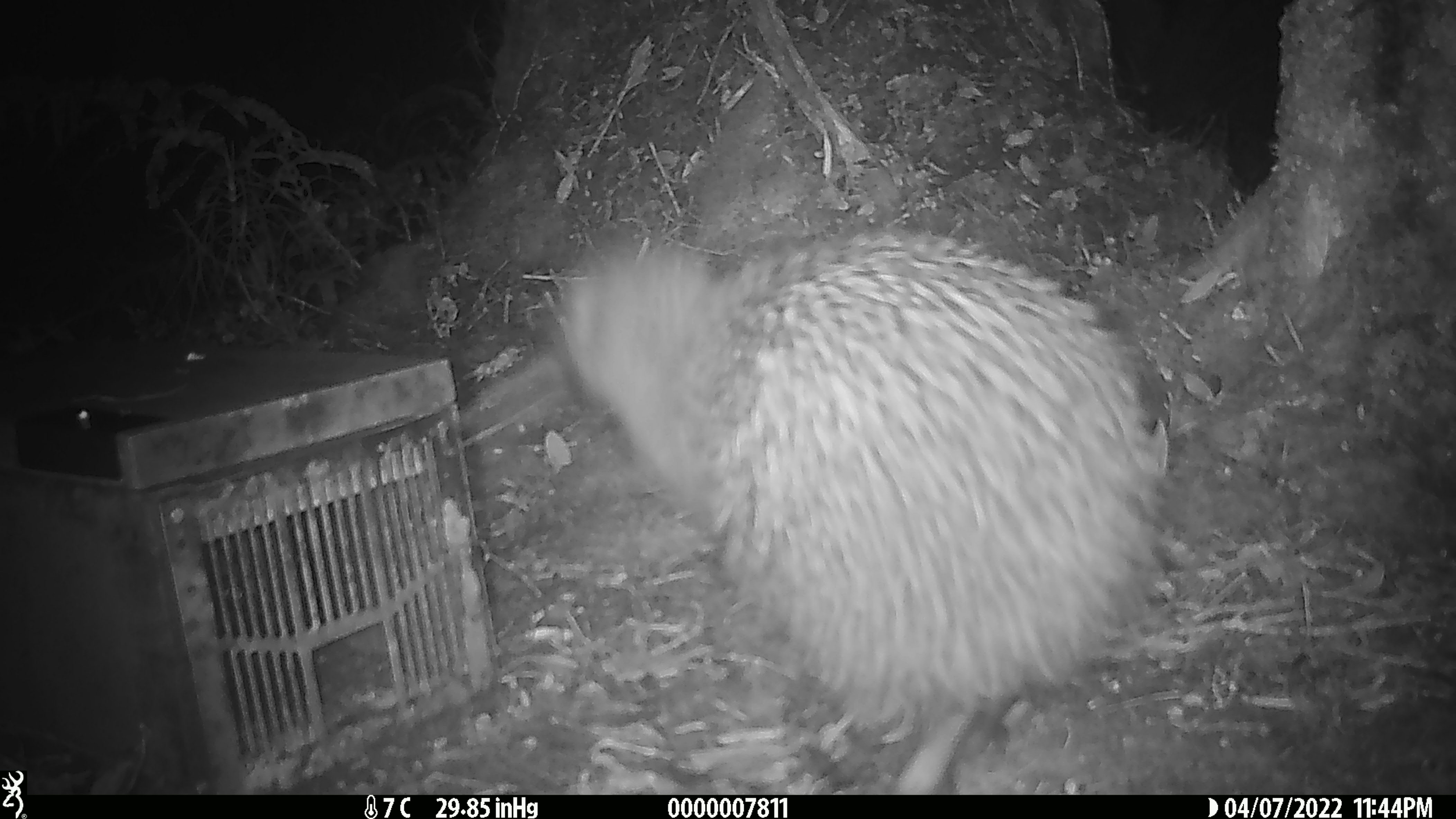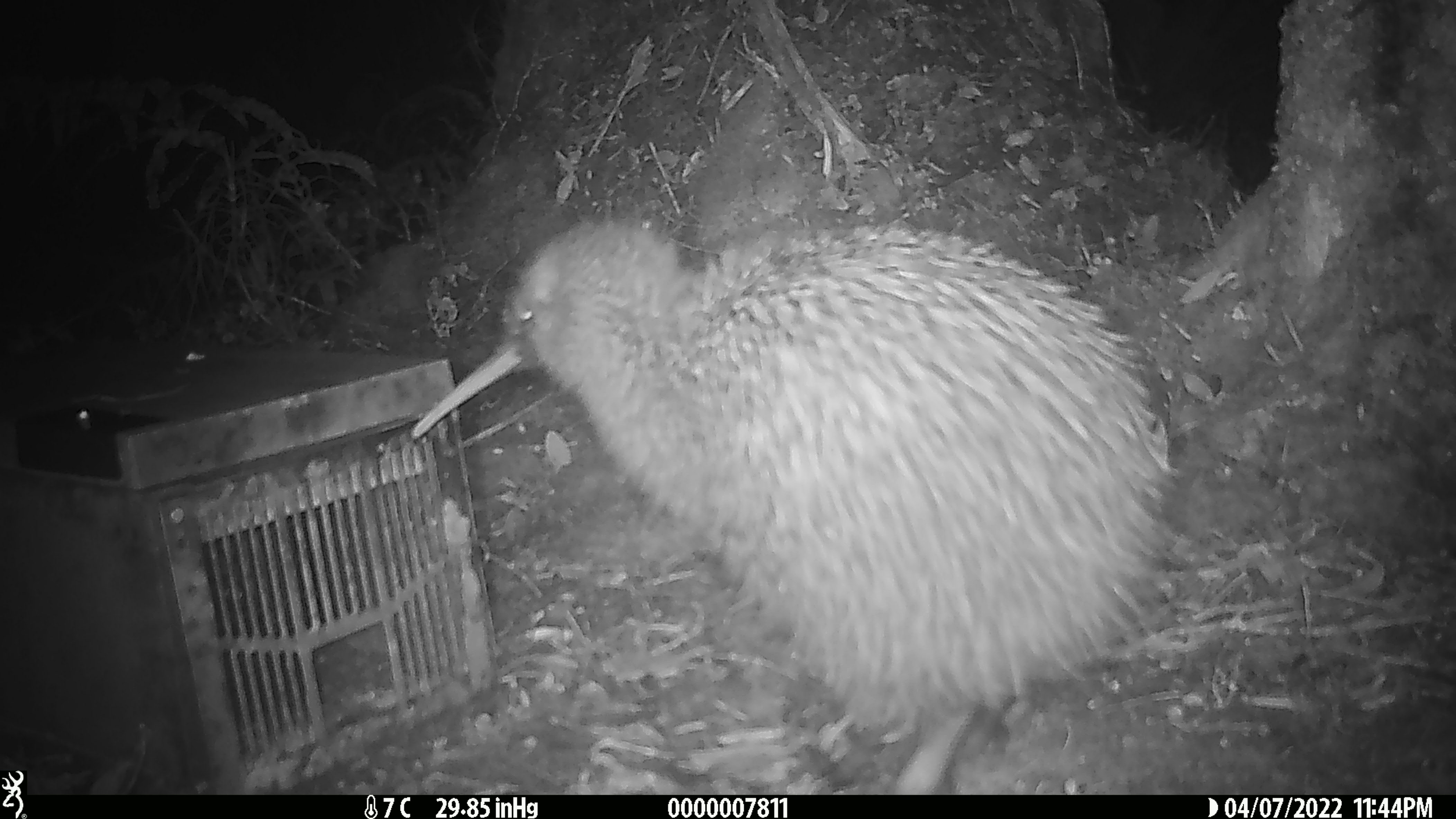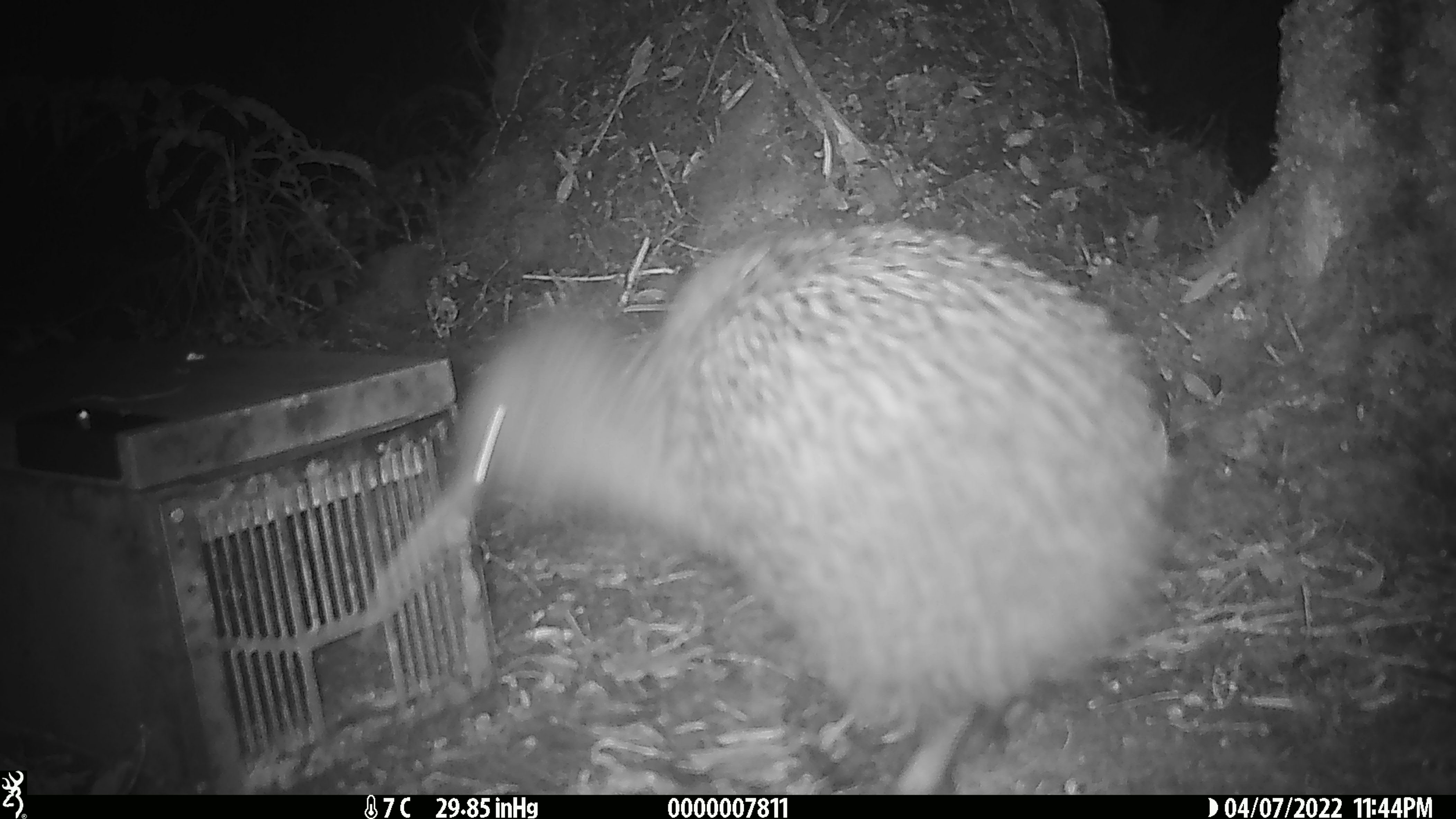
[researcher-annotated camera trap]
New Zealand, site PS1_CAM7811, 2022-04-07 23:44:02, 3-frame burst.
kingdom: Animalia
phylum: Chordata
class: Aves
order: Apterygiformes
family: Apterygidae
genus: Apteryx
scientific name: Apteryx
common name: kiwi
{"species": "kiwi (Apteryx)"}